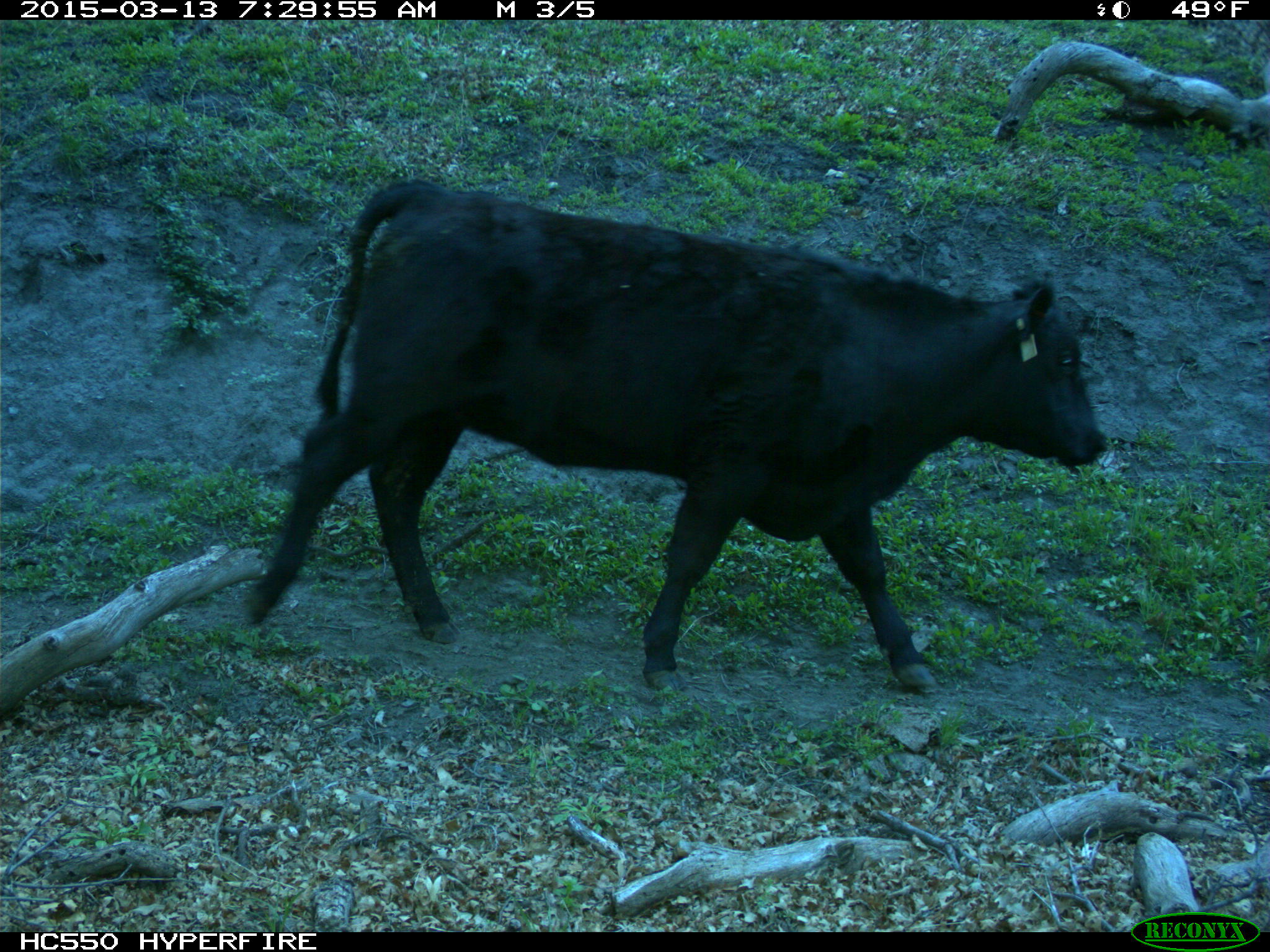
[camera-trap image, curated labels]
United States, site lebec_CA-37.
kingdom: Animalia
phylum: Chordata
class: Mammalia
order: Artiodactyla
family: Bovidae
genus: Bos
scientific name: Bos taurus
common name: domestic cow